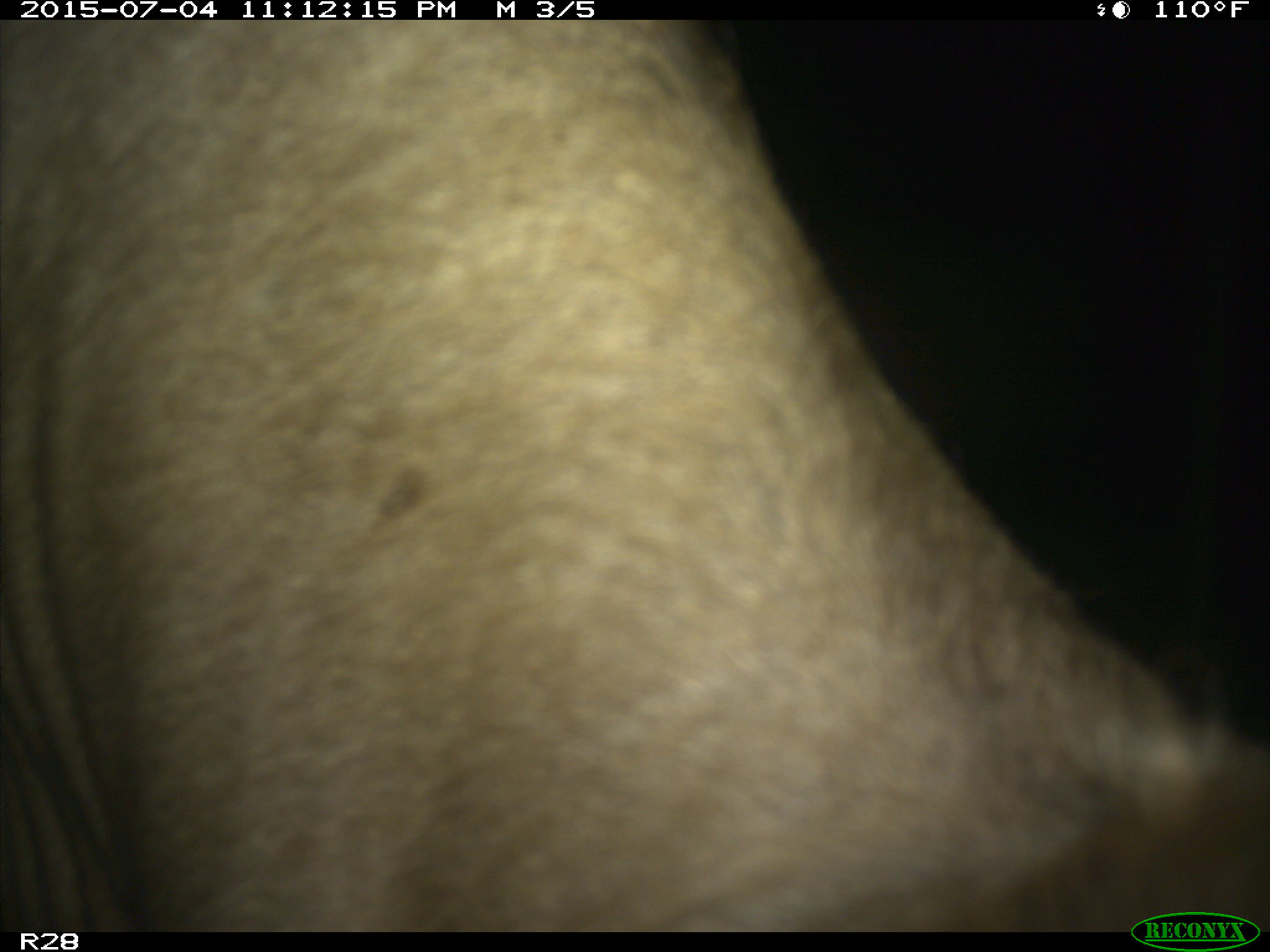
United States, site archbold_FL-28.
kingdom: Animalia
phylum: Chordata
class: Mammalia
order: Artiodactyla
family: Bovidae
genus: Bos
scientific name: Bos taurus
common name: domestic cow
Bos taurus (domestic cow).